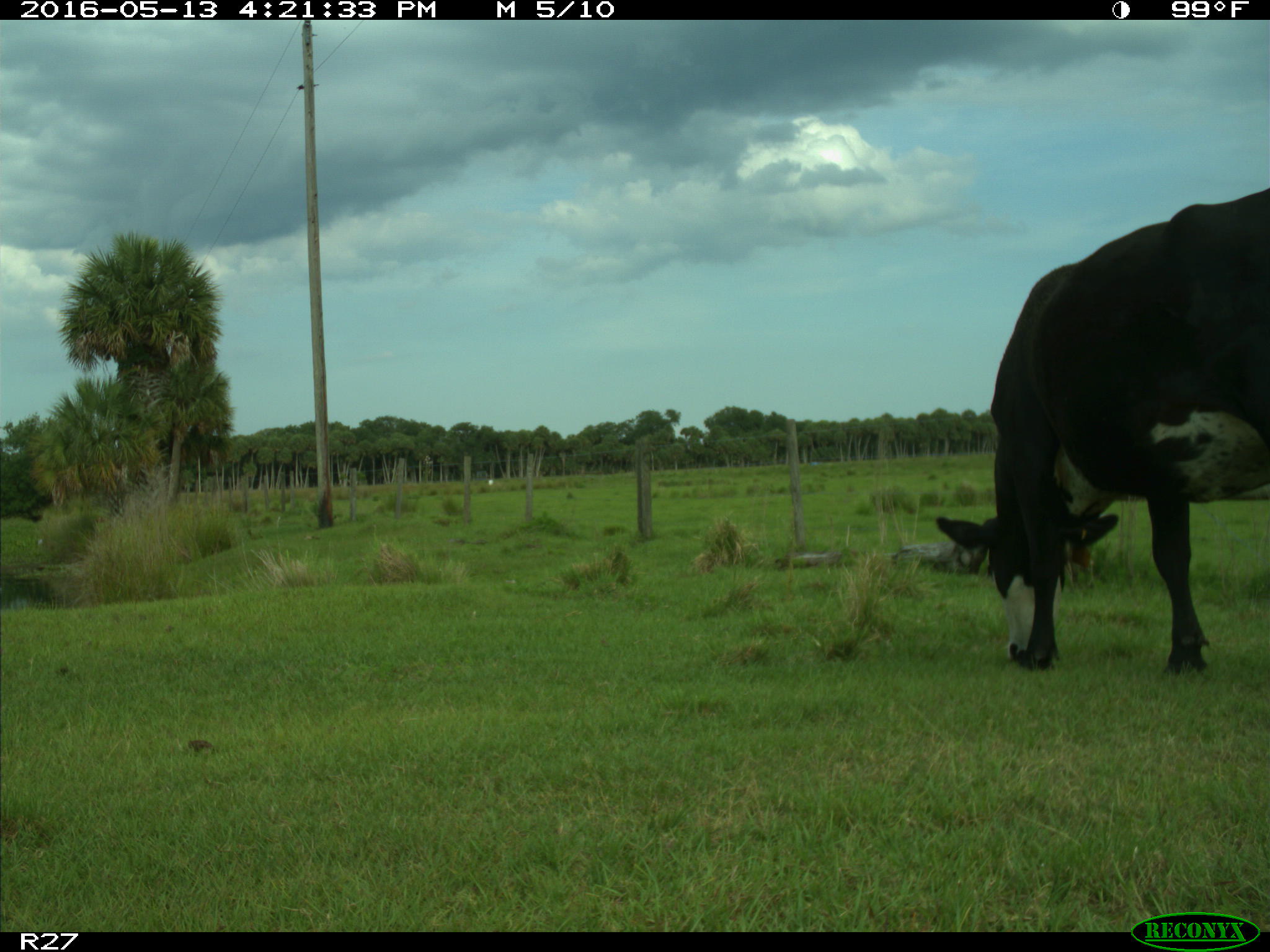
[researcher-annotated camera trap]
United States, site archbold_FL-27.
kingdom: Animalia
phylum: Chordata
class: Mammalia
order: Artiodactyla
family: Bovidae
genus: Bos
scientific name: Bos taurus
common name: domestic cow